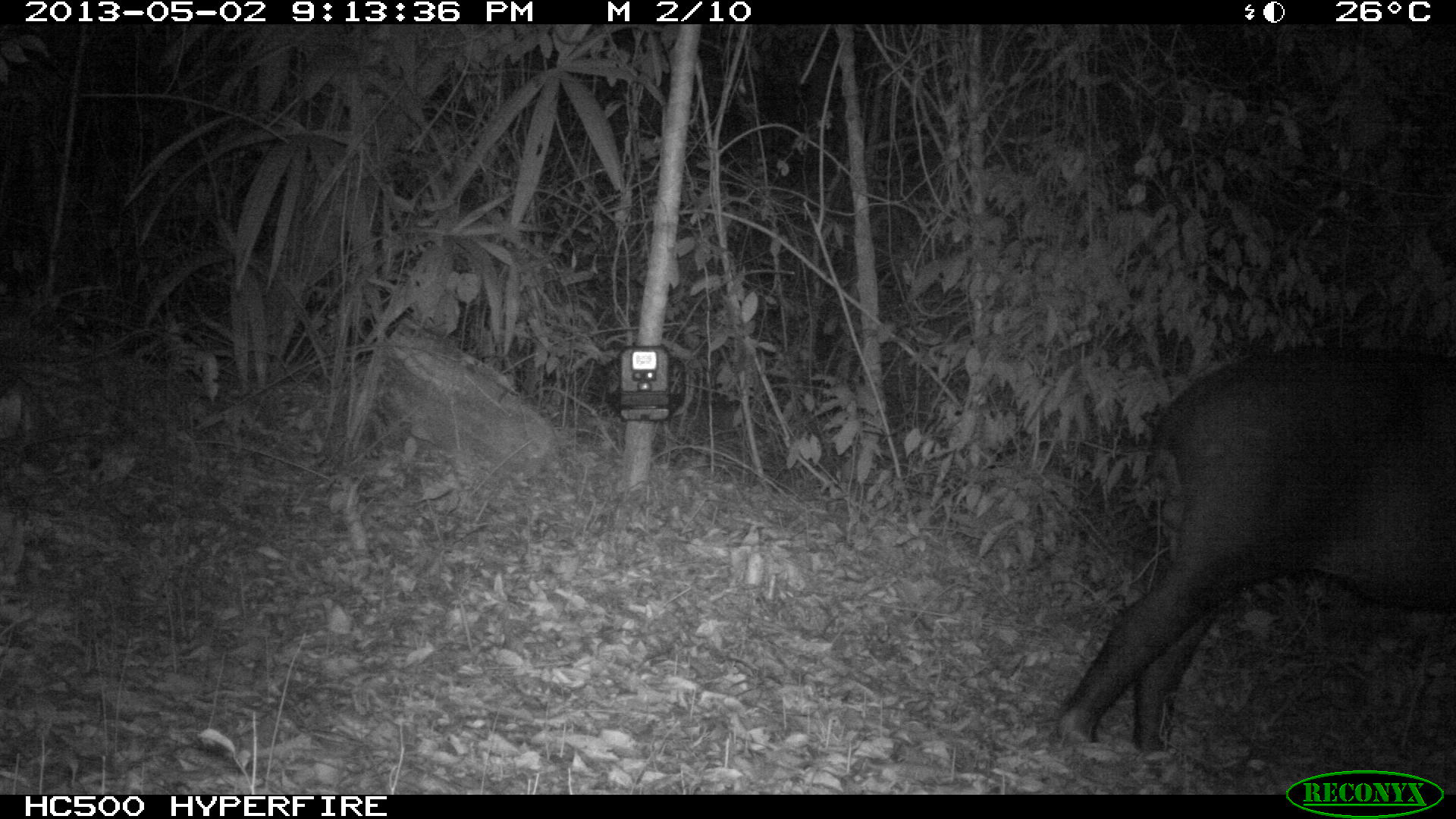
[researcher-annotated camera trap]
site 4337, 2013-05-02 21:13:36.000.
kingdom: Animalia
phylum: Chordata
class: Mammalia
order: Perissodactyla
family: Tapiridae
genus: Tapirus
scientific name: Tapirus bairdii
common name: baird's tapir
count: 1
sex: male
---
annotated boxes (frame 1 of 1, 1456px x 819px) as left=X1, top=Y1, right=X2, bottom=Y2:
tapirus bairdii: left=1051, top=345, right=1453, bottom=758